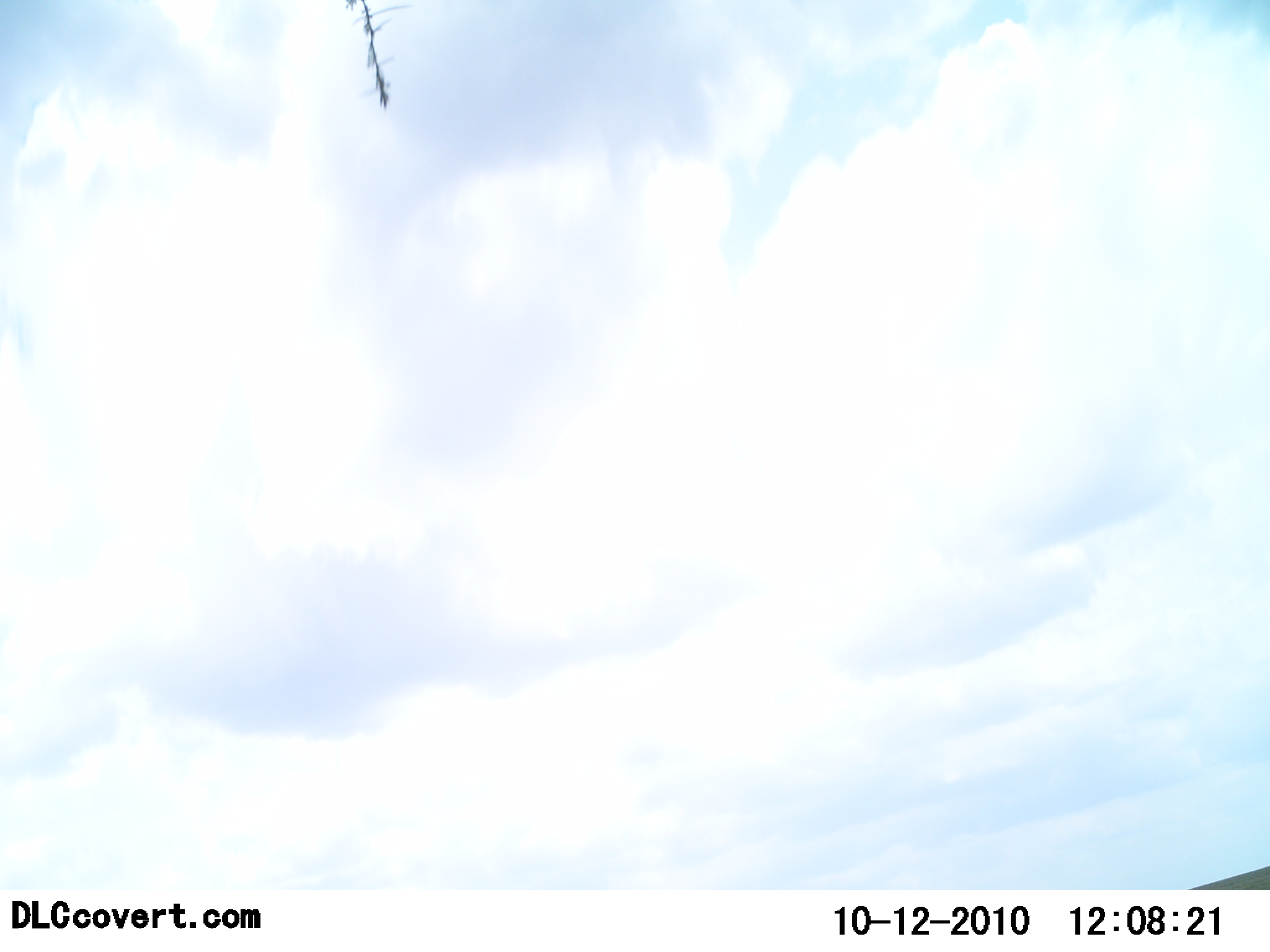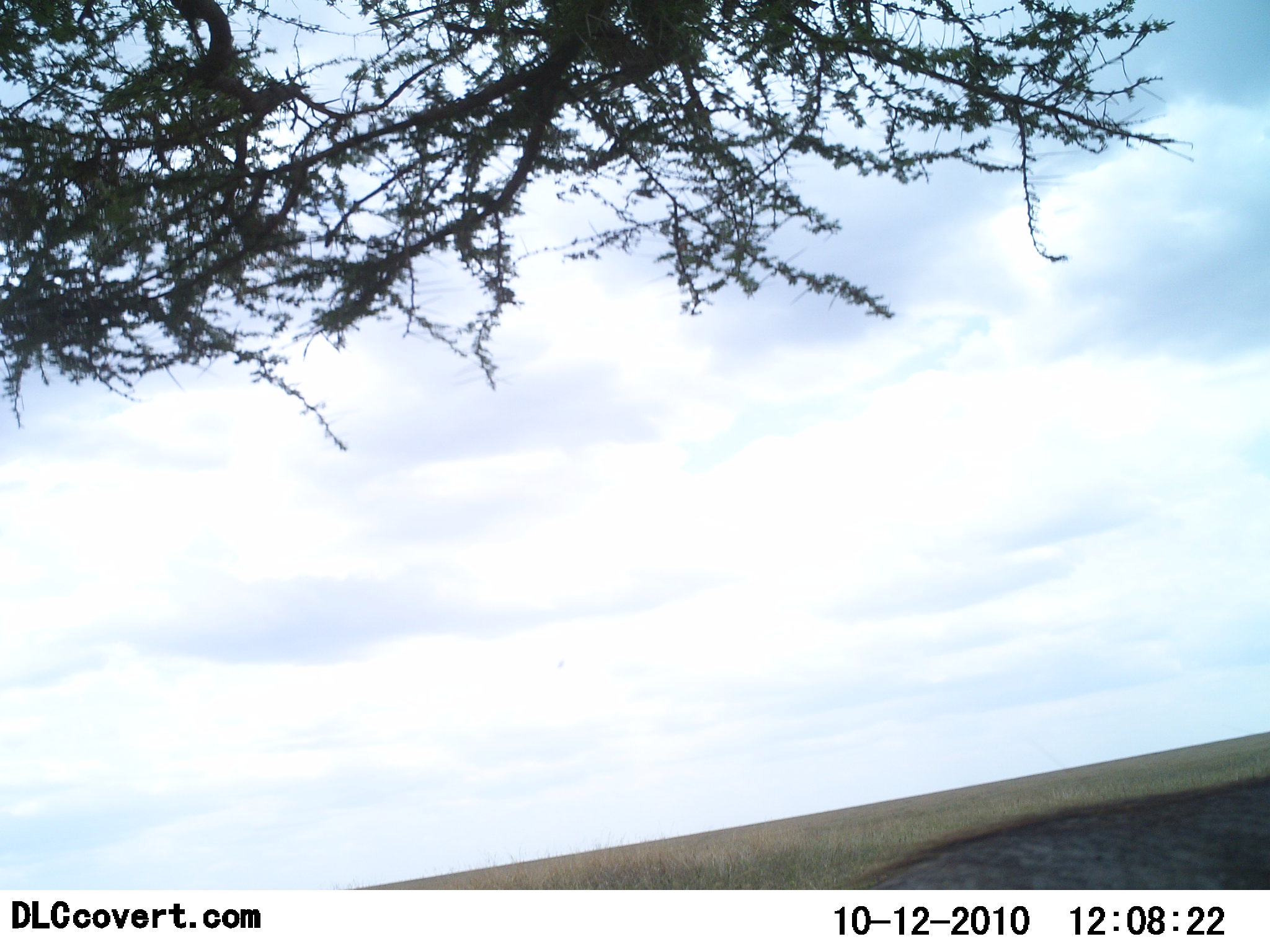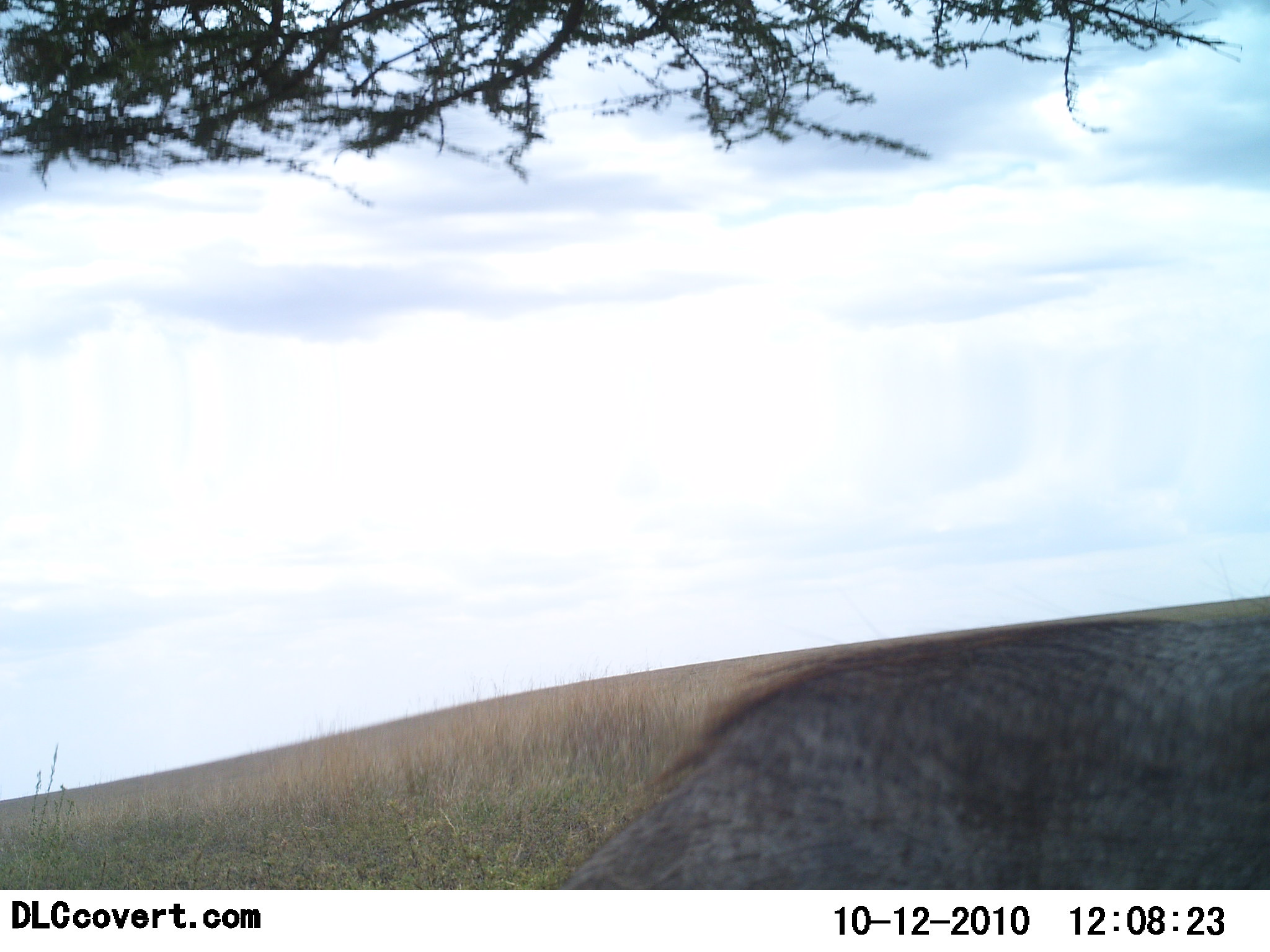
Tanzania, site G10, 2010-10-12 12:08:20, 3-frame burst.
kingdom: Animalia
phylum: Chordata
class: Mammalia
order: Artiodactyla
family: Suidae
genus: Phacochoerus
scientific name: Phacochoerus africanus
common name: warthog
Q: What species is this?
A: Warthog (Phacochoerus africanus).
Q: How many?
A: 1.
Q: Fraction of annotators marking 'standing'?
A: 75%.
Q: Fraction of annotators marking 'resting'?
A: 0%.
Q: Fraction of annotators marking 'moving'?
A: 12%.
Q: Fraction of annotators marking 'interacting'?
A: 12%.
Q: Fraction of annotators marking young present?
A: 0%.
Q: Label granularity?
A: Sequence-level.